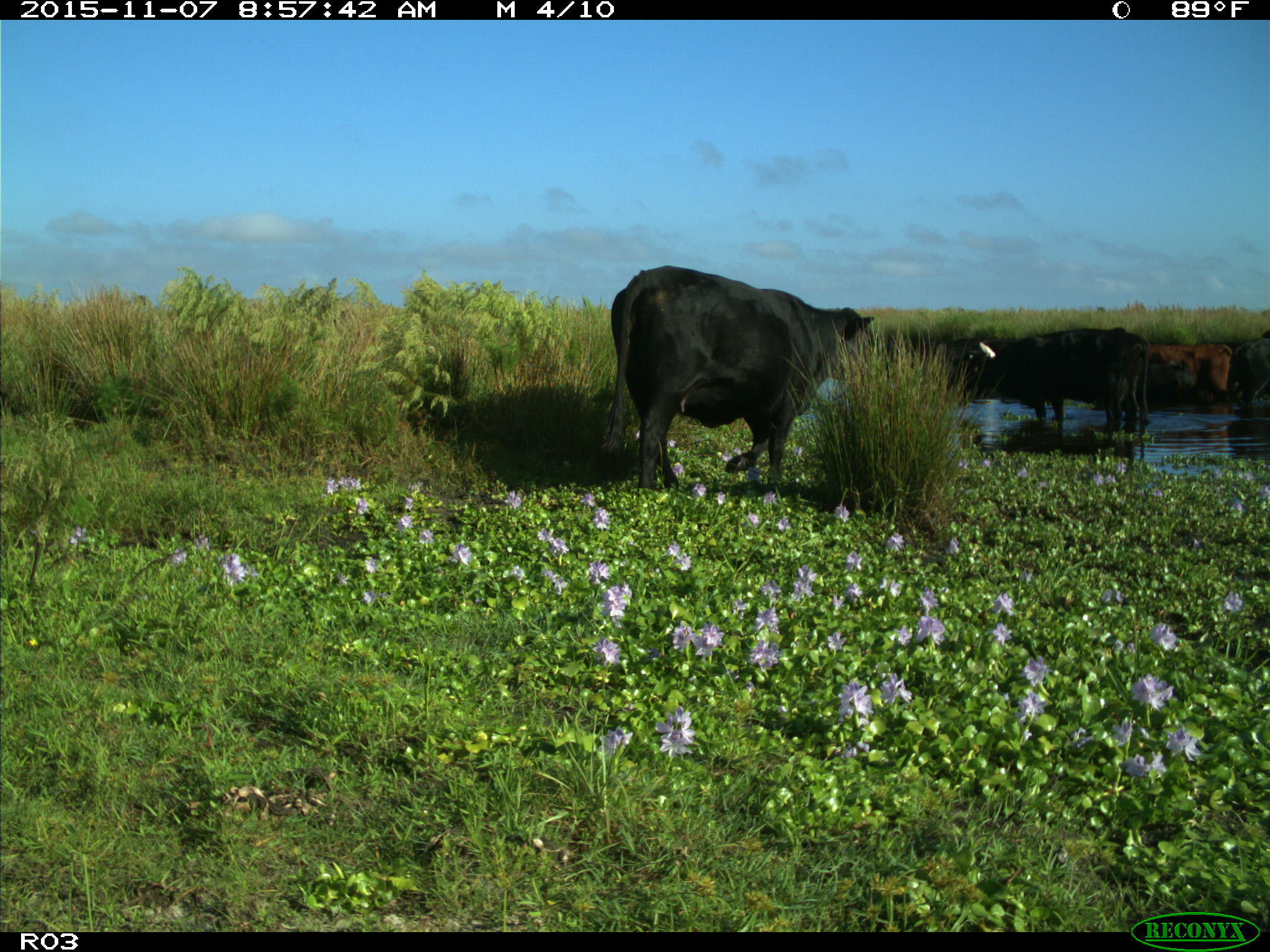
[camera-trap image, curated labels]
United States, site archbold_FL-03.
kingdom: Animalia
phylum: Chordata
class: Mammalia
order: Artiodactyla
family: Bovidae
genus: Bos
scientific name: Bos taurus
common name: domestic cow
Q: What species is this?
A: Bos taurus (domestic cow).